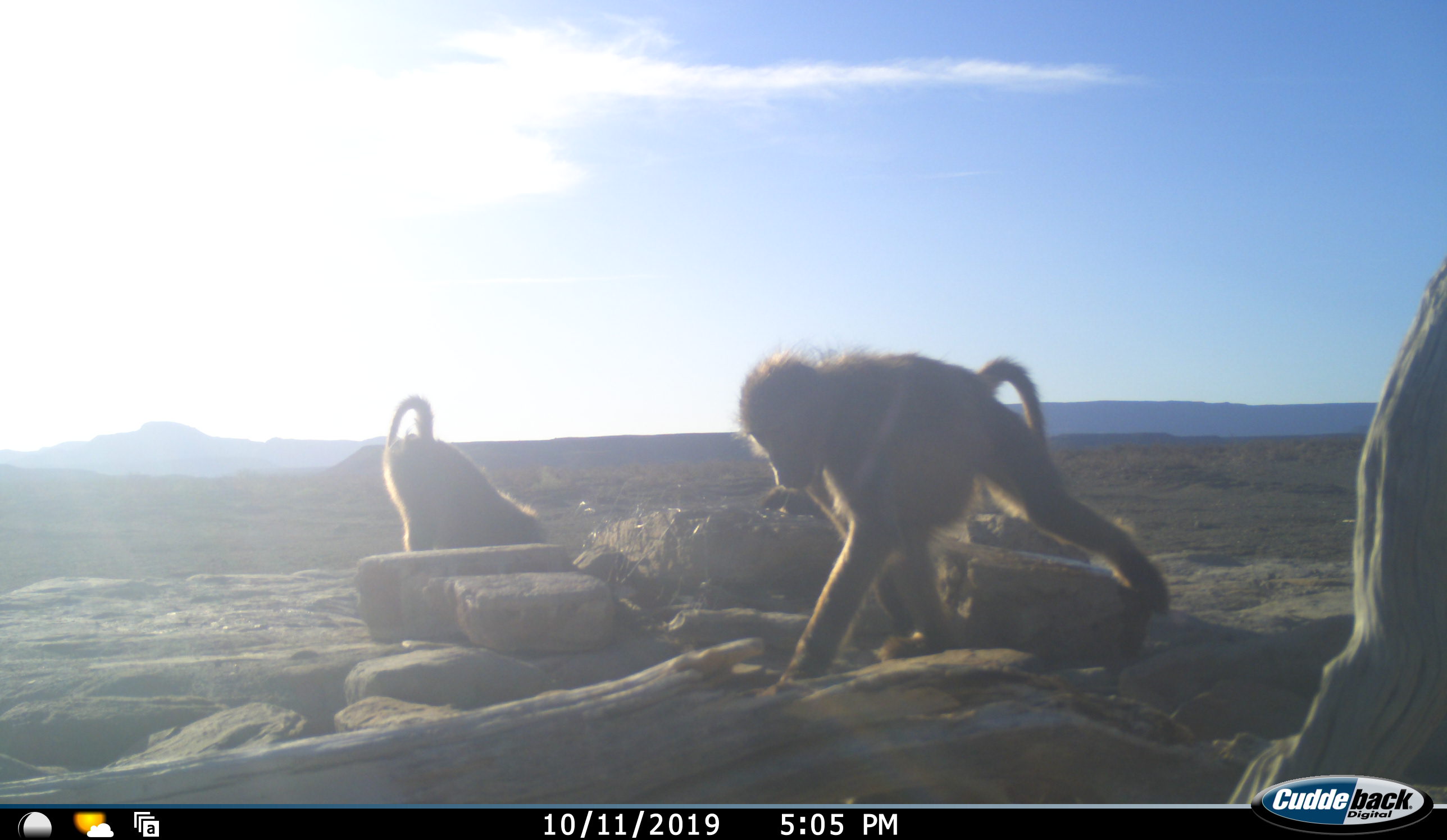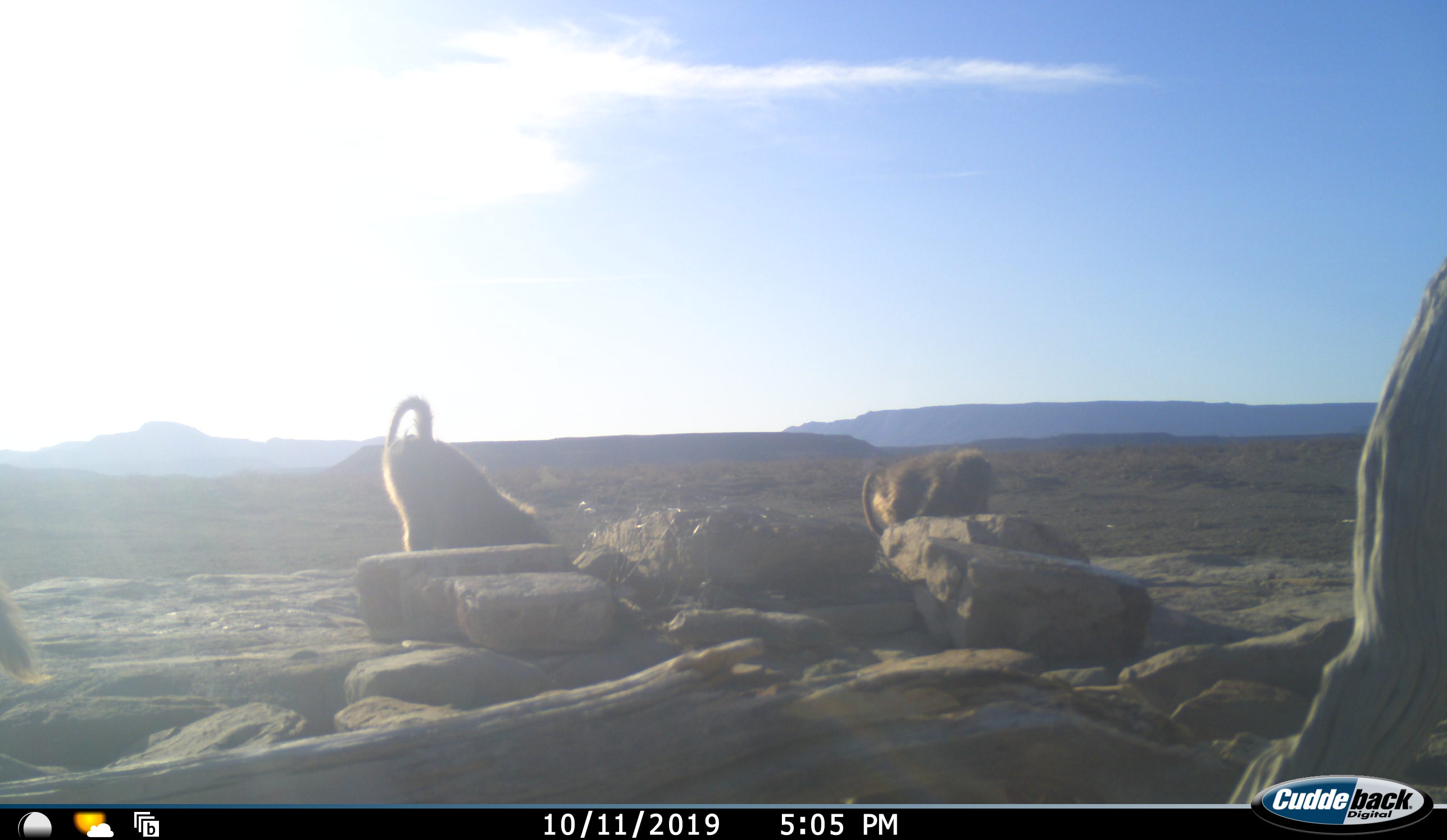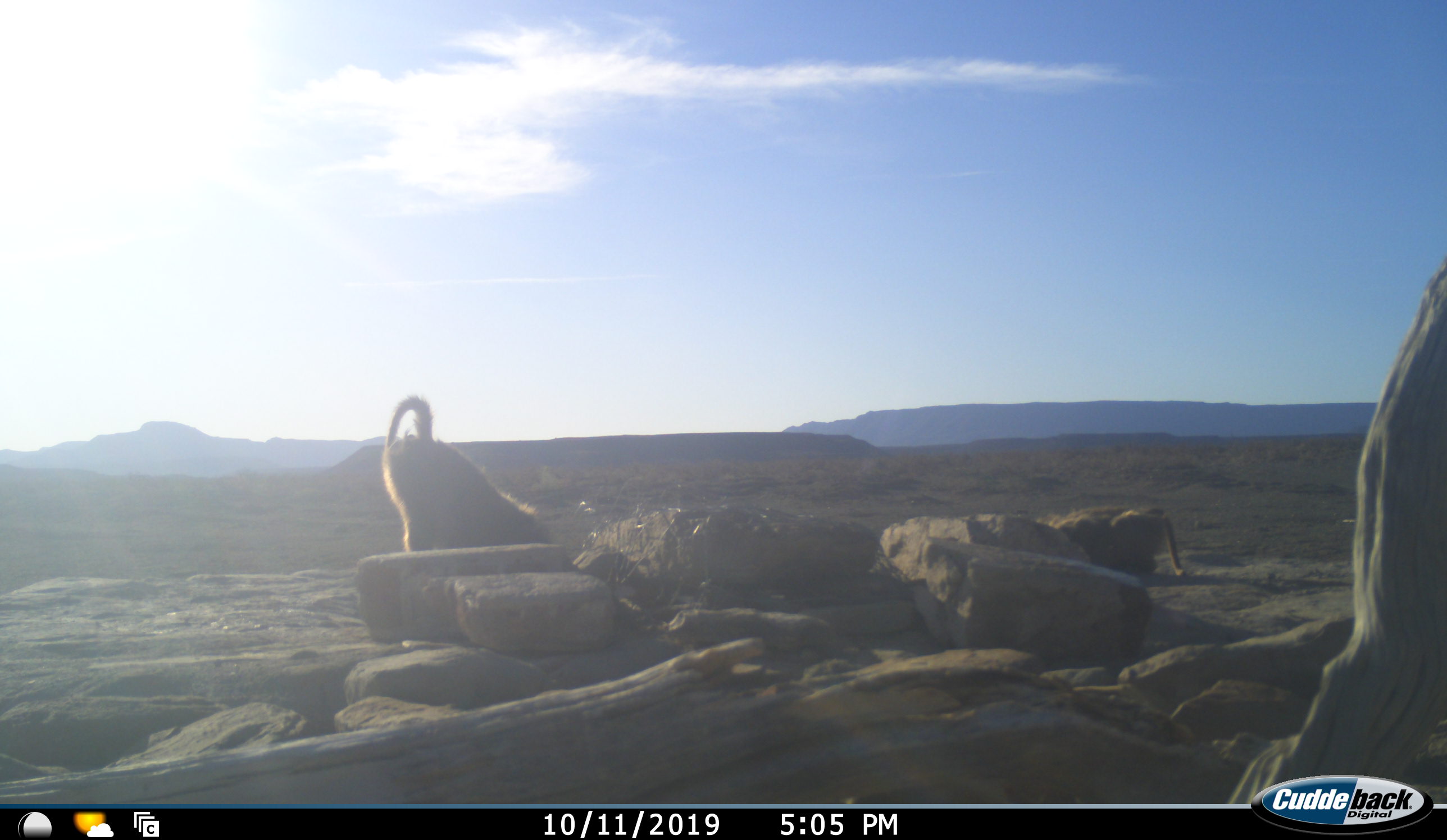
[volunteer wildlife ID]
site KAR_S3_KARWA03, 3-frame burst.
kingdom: Animalia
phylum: Chordata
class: Mammalia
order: Primates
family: Cercopithecidae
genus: Papio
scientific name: Papio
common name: baboon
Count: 3.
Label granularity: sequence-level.